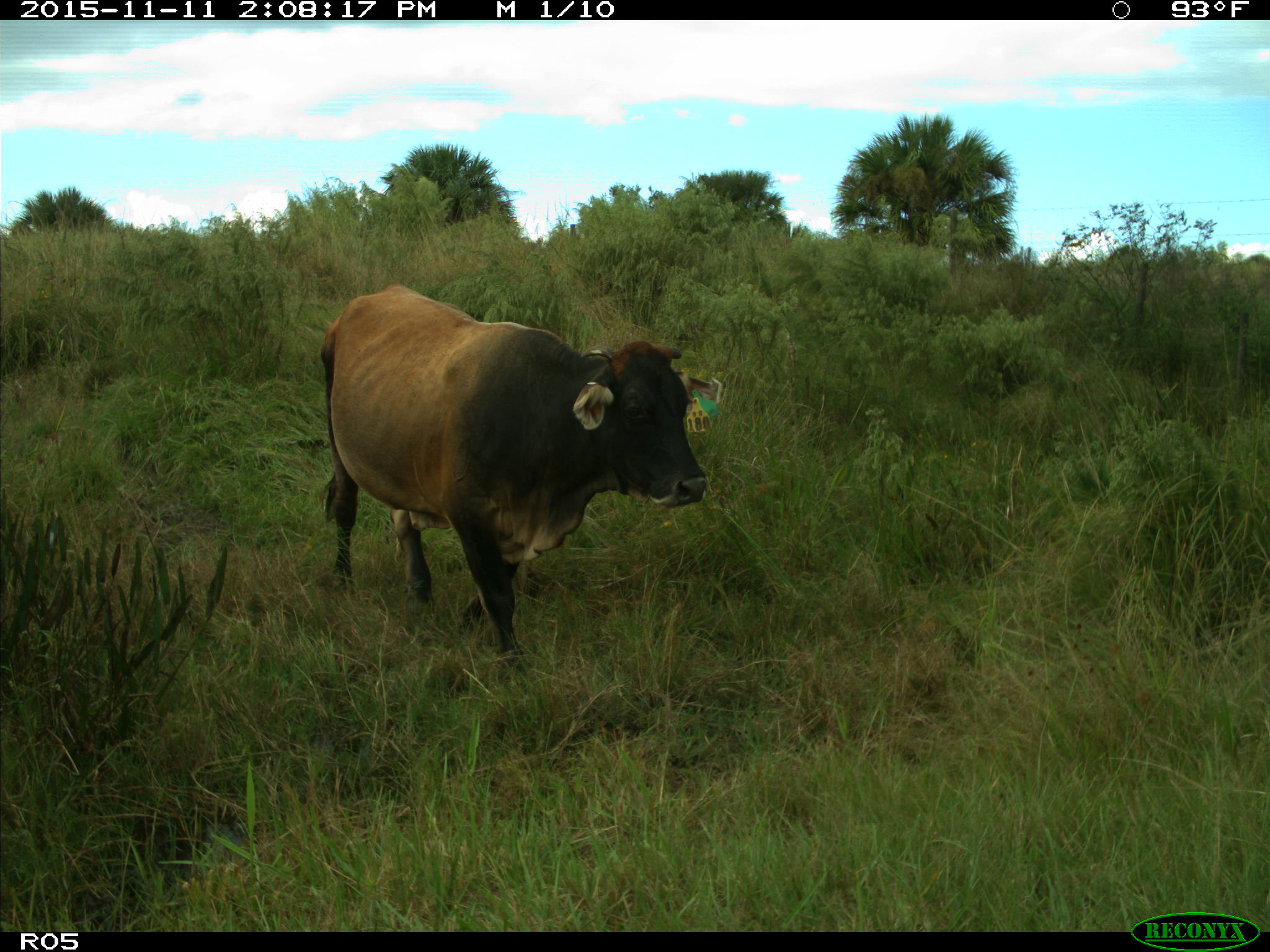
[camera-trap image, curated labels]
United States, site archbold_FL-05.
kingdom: Animalia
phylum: Chordata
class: Mammalia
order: Artiodactyla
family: Bovidae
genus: Bos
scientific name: Bos taurus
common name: domestic cow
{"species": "Bos taurus (domestic cow)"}